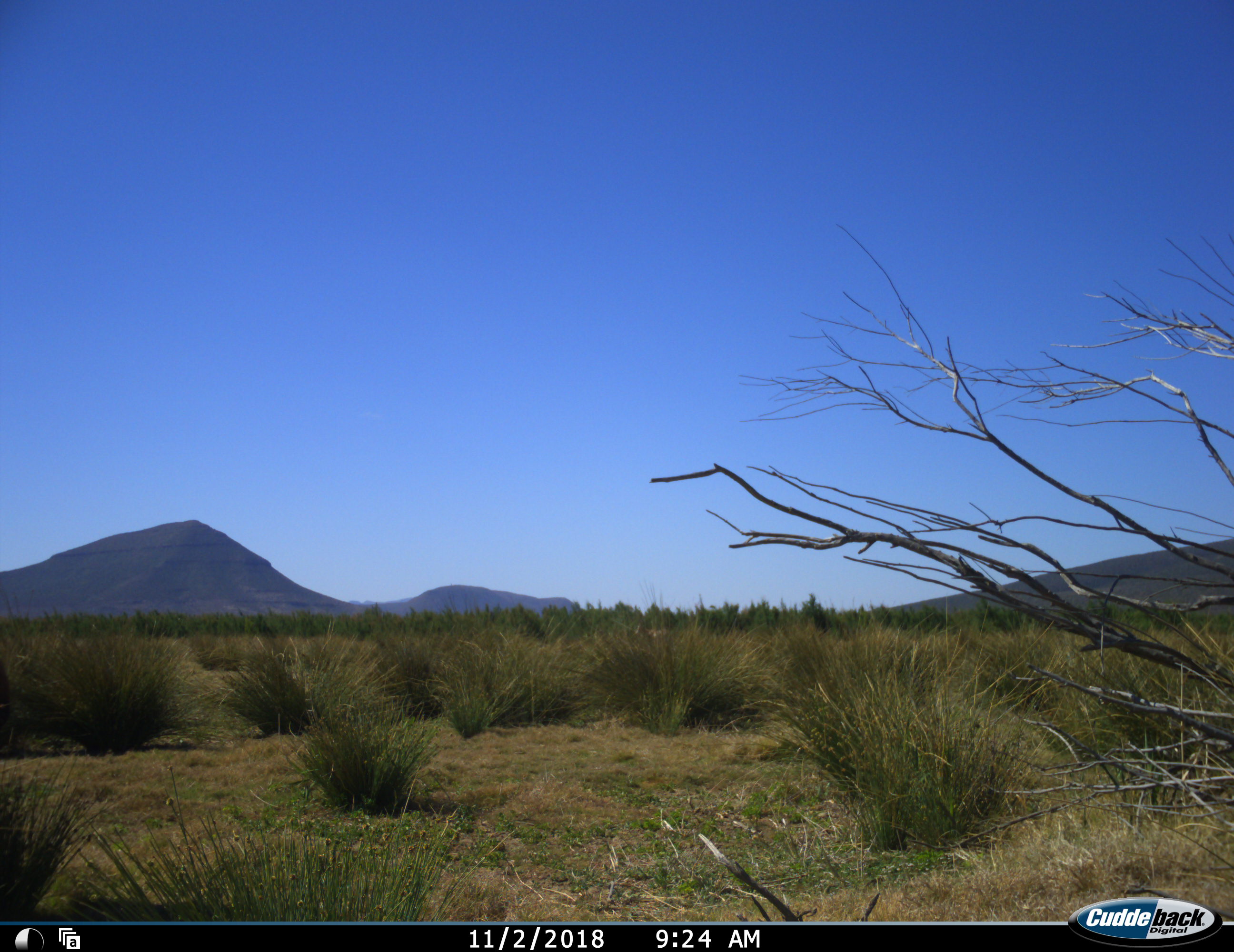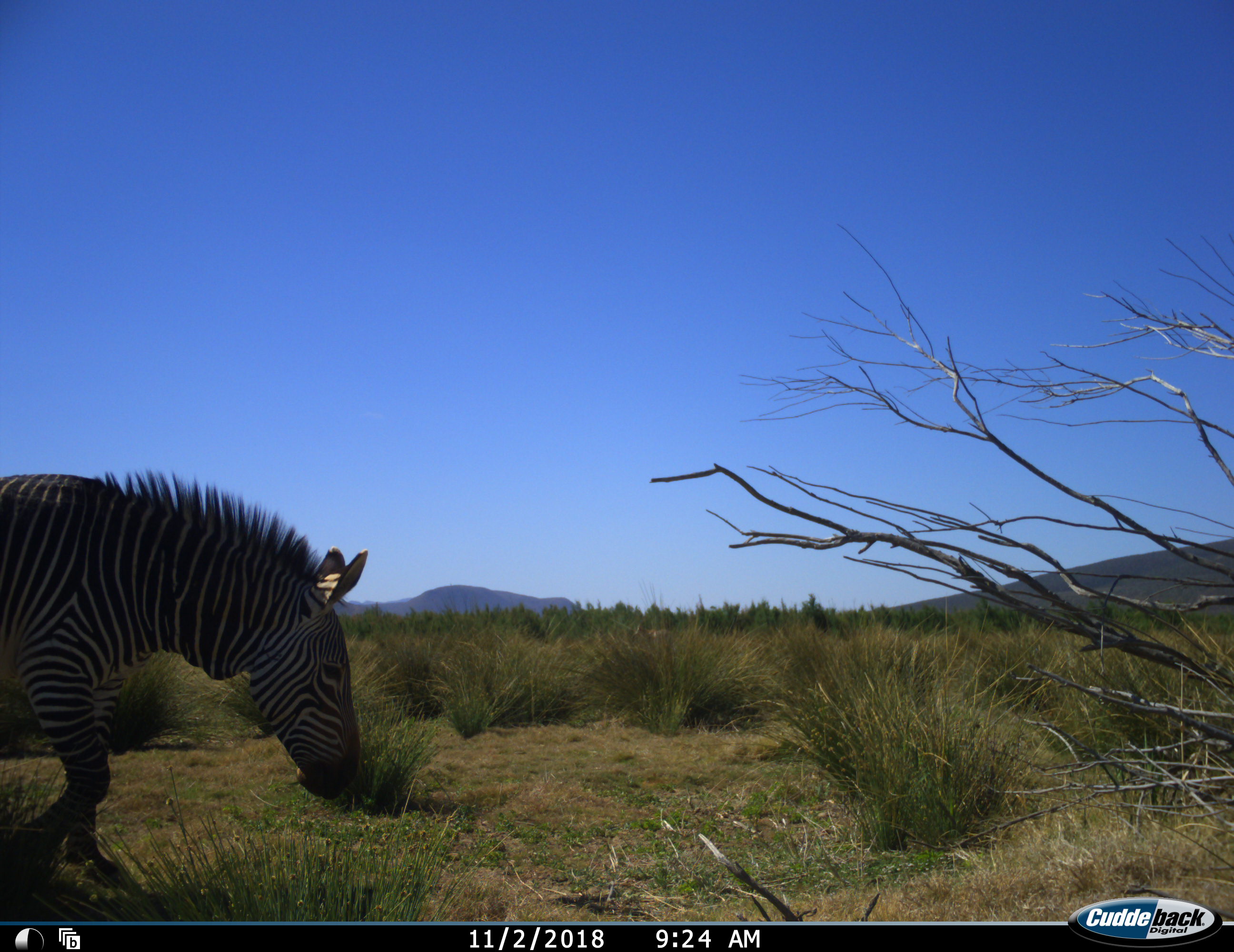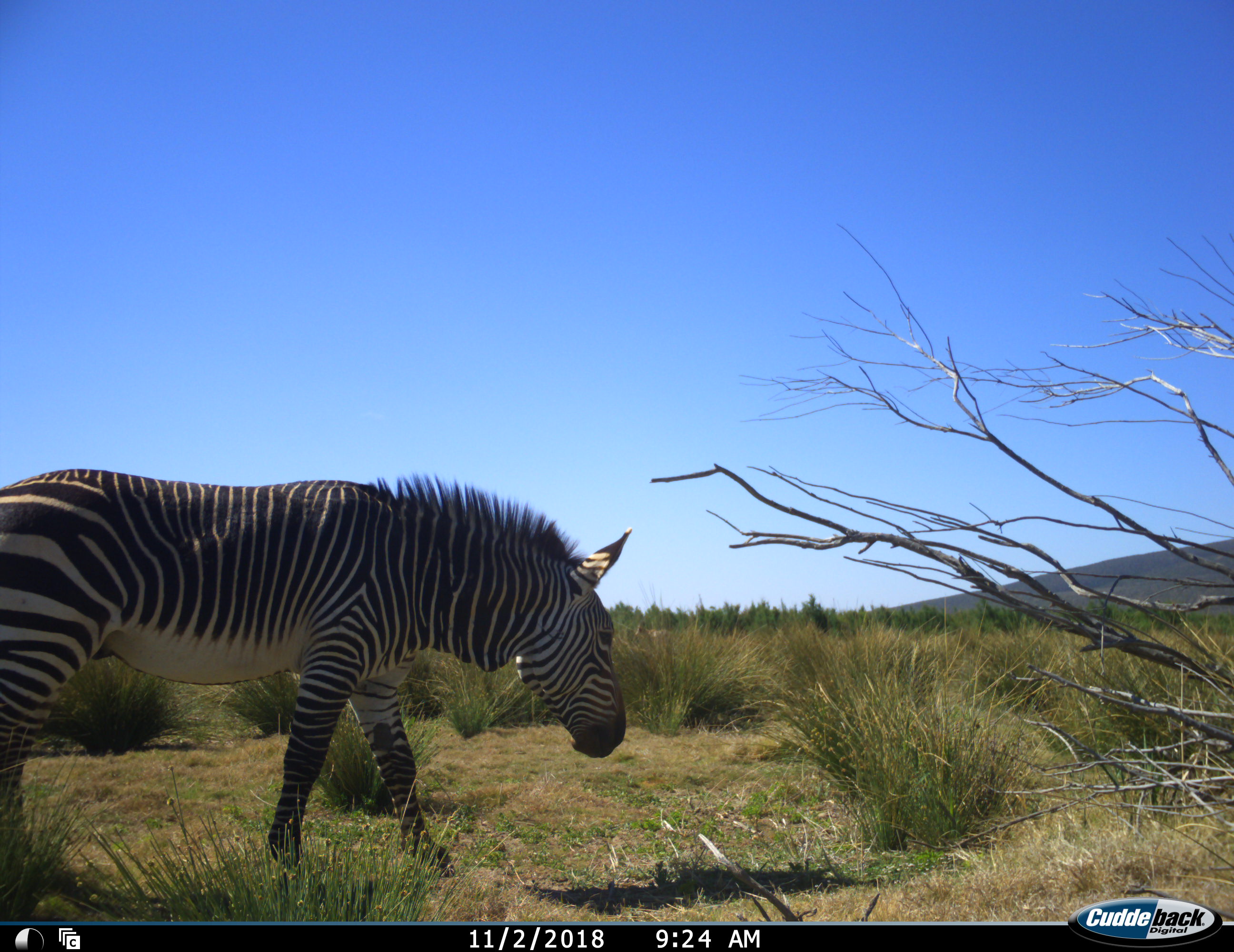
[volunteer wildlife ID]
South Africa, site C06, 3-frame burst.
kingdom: Animalia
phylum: Chordata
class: Mammalia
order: Perissodactyla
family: Equidae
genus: Equus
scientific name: Equus zebra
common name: mountain zebra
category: zebramountain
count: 1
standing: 0%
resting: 0%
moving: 100%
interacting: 0%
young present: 0%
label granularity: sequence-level